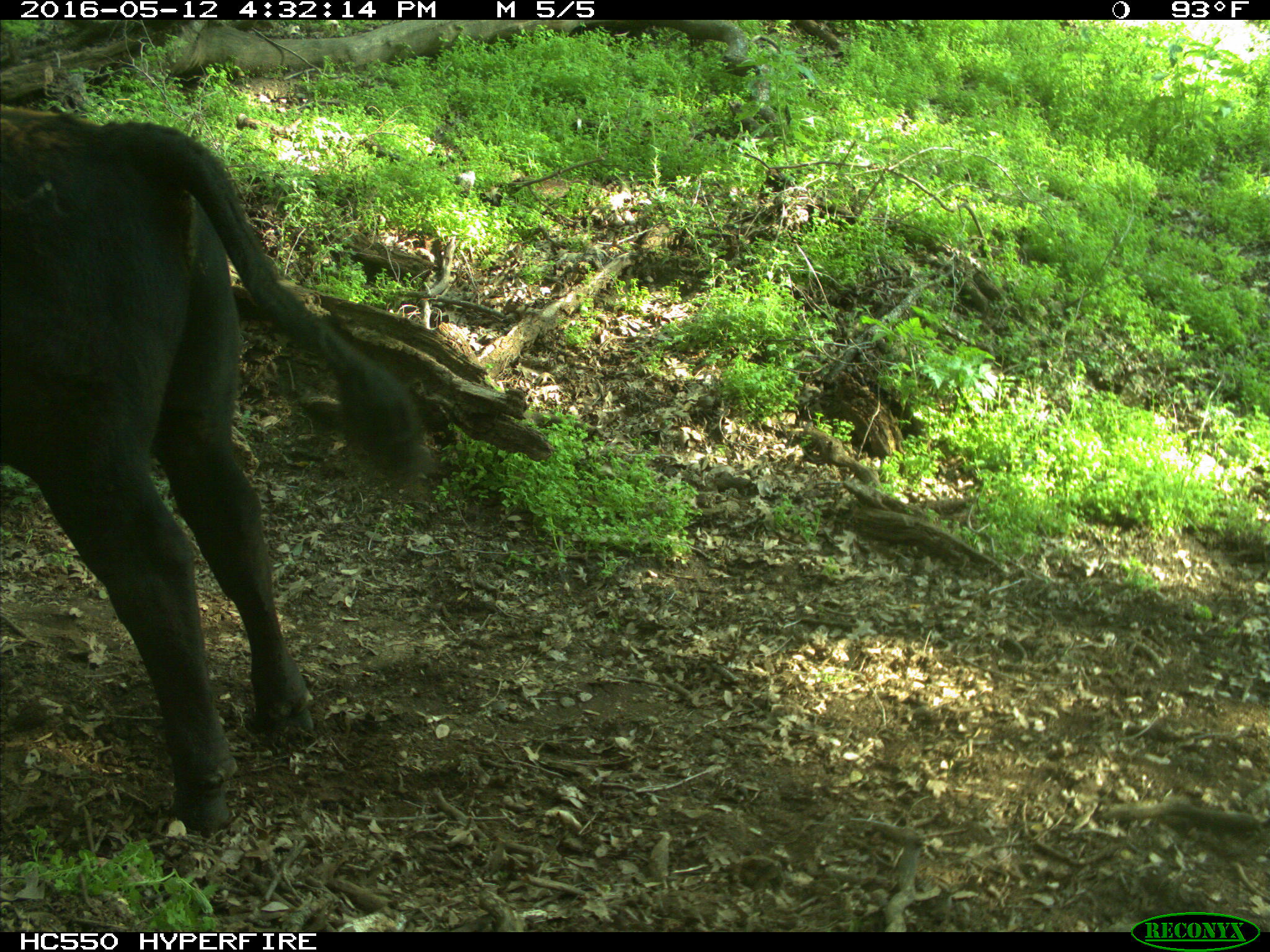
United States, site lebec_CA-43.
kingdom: Animalia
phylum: Chordata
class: Mammalia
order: Artiodactyla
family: Bovidae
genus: Bos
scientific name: Bos taurus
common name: domestic cow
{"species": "Bos taurus (domestic cow)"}